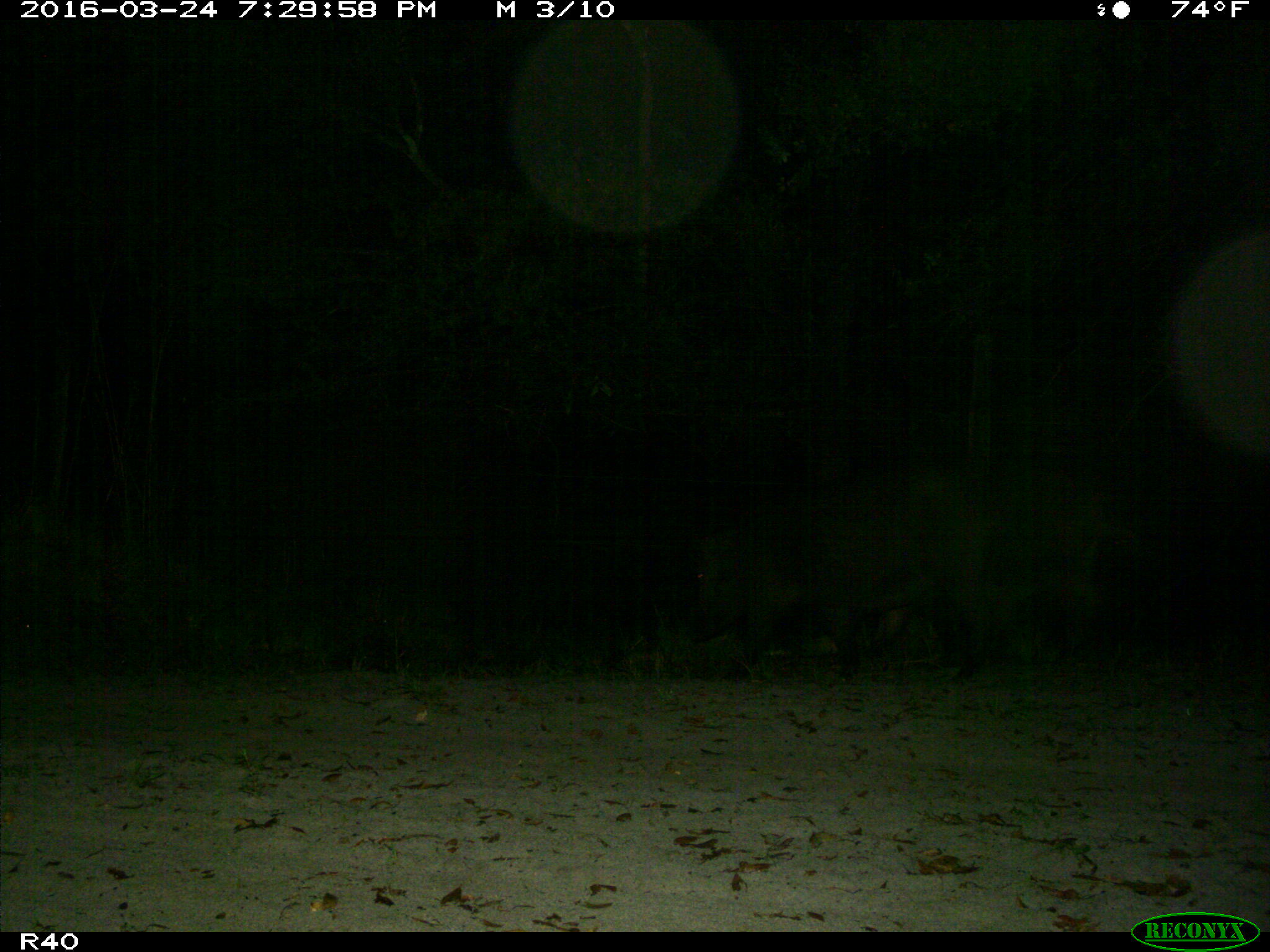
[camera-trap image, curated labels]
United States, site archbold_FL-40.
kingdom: Animalia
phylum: Chordata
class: Mammalia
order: Artiodactyla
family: Suidae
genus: Sus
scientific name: Sus scrofa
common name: wild boar